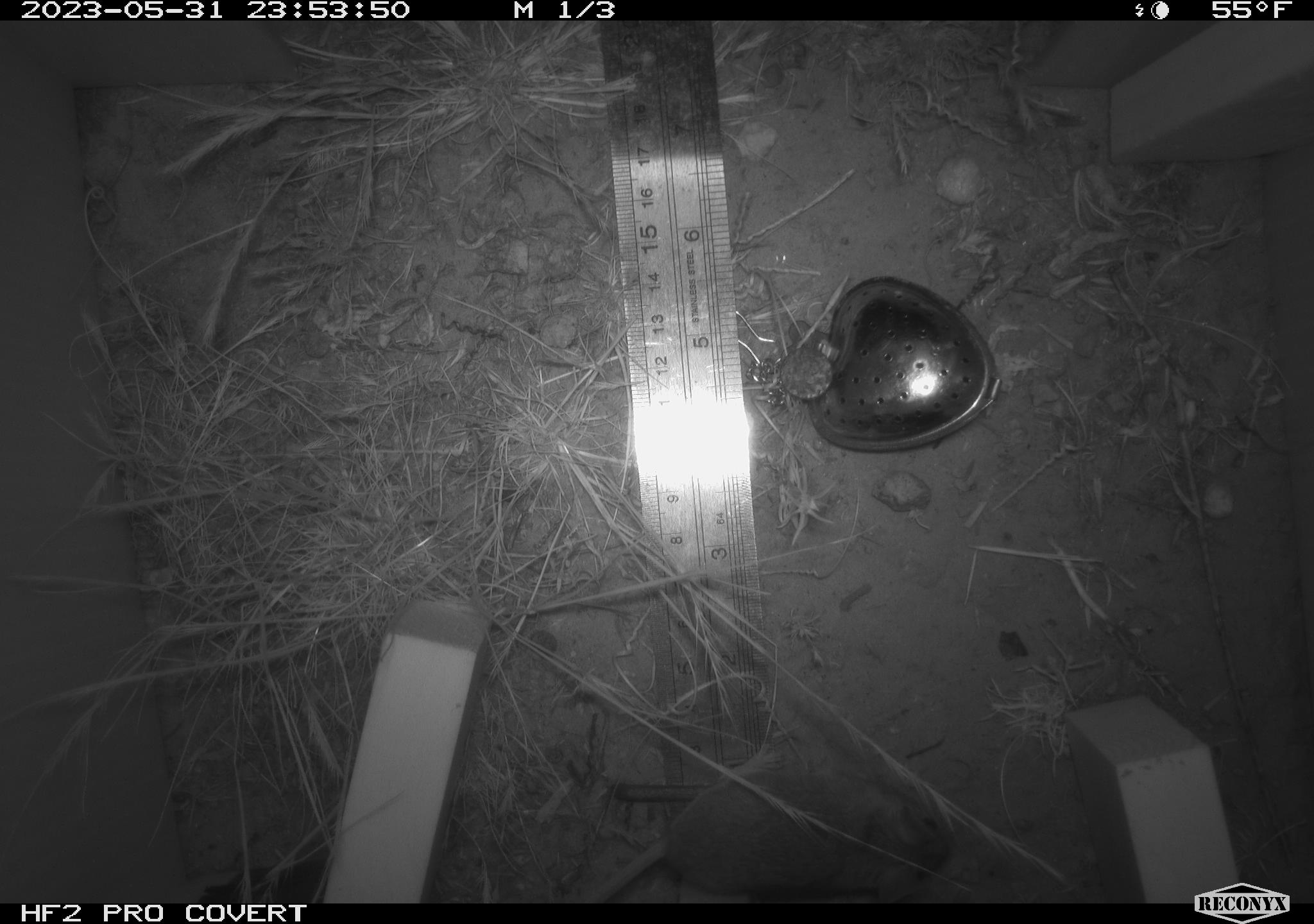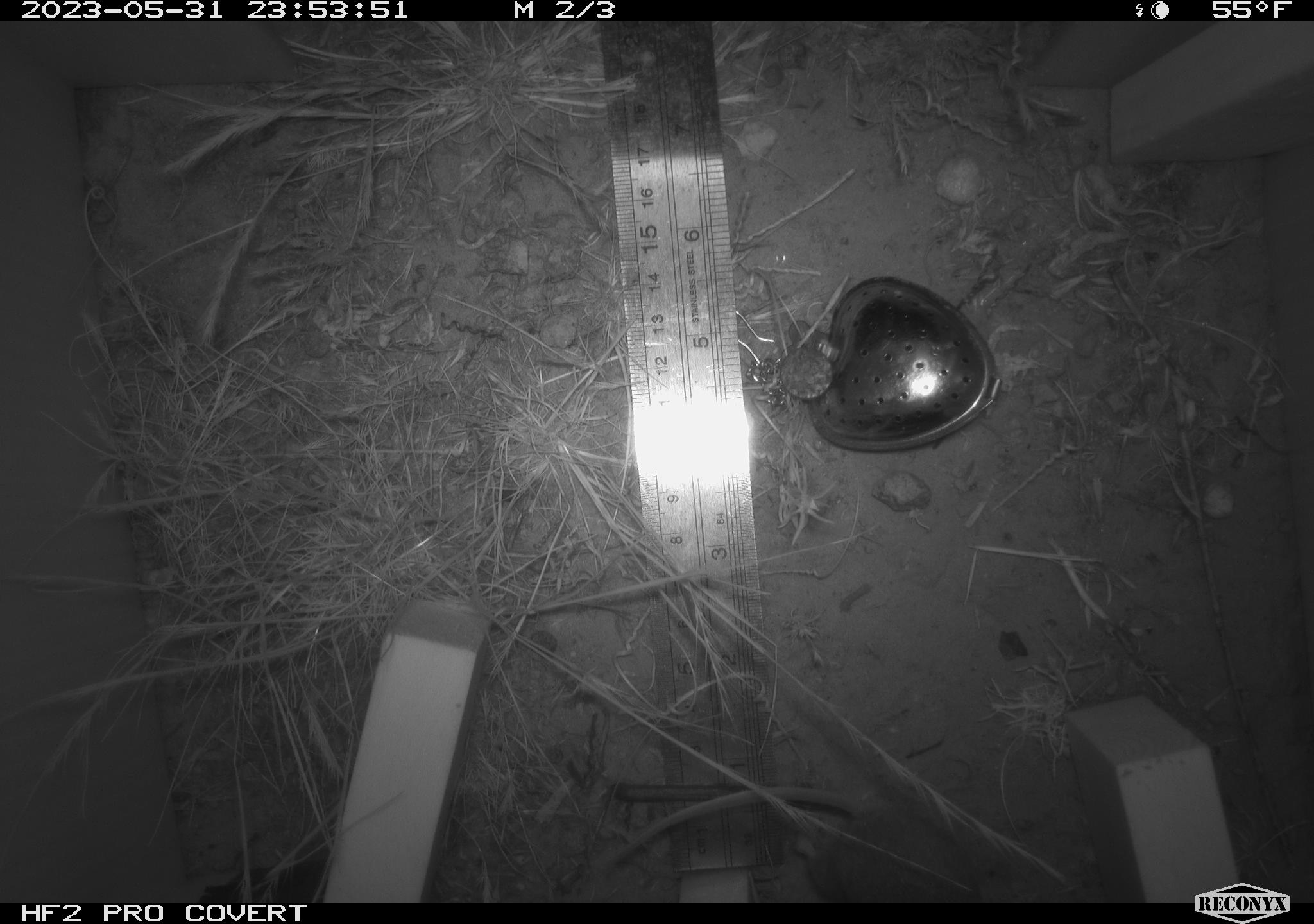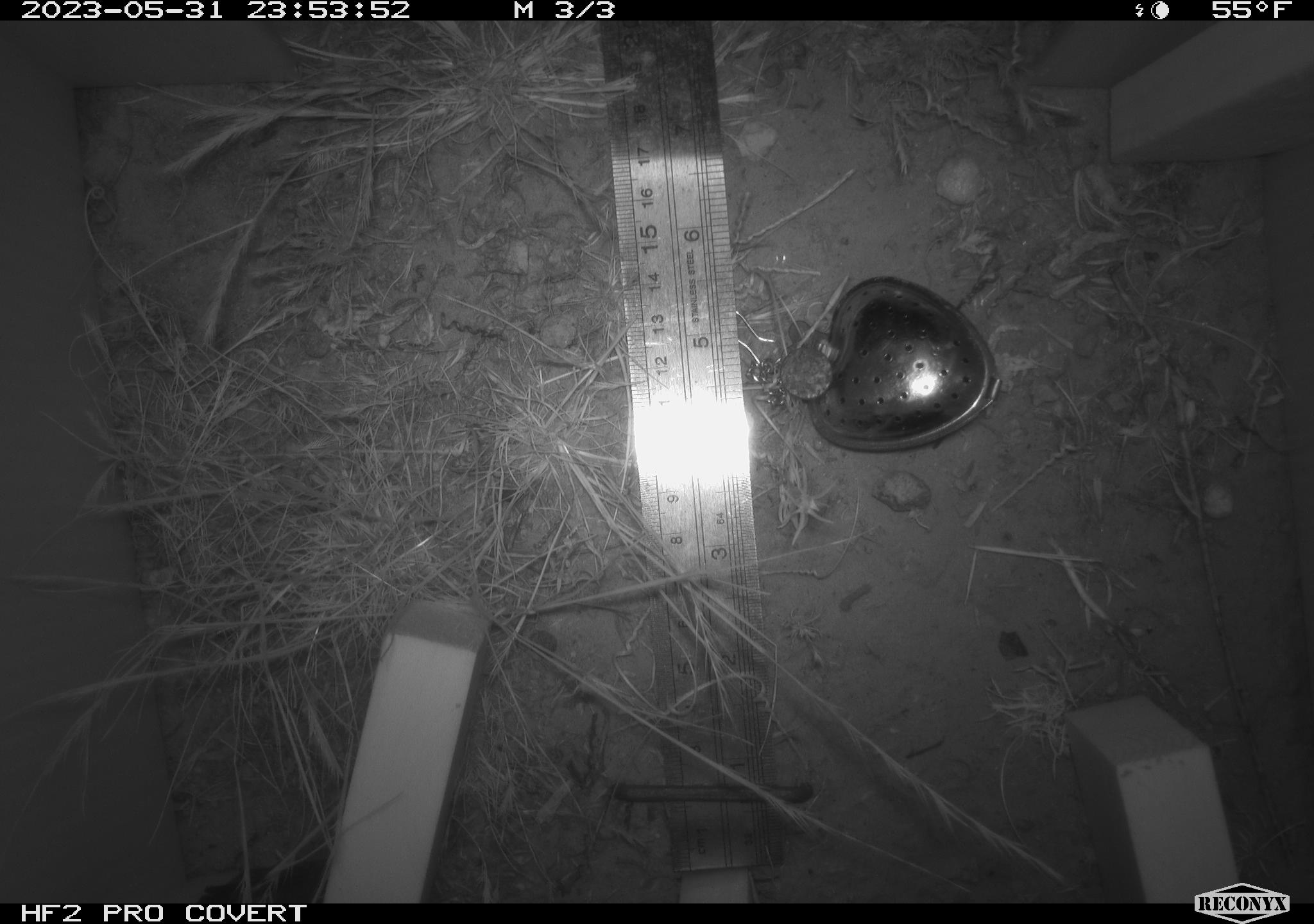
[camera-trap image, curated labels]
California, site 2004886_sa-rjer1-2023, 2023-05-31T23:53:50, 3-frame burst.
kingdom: Animalia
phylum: Chordata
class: Mammalia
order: Rodentia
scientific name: Rodentia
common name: mouse species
Mouse species (Rodentia).